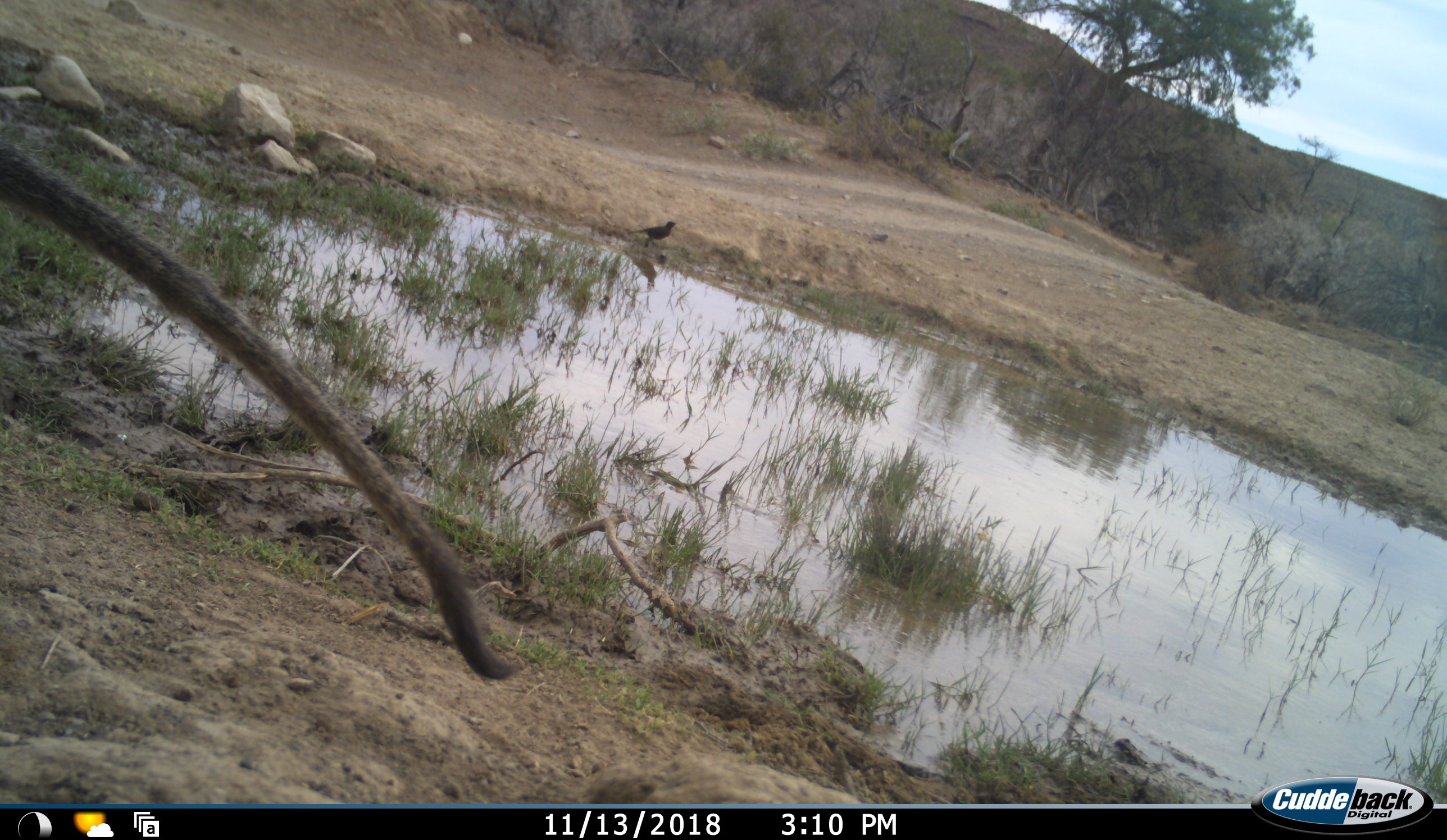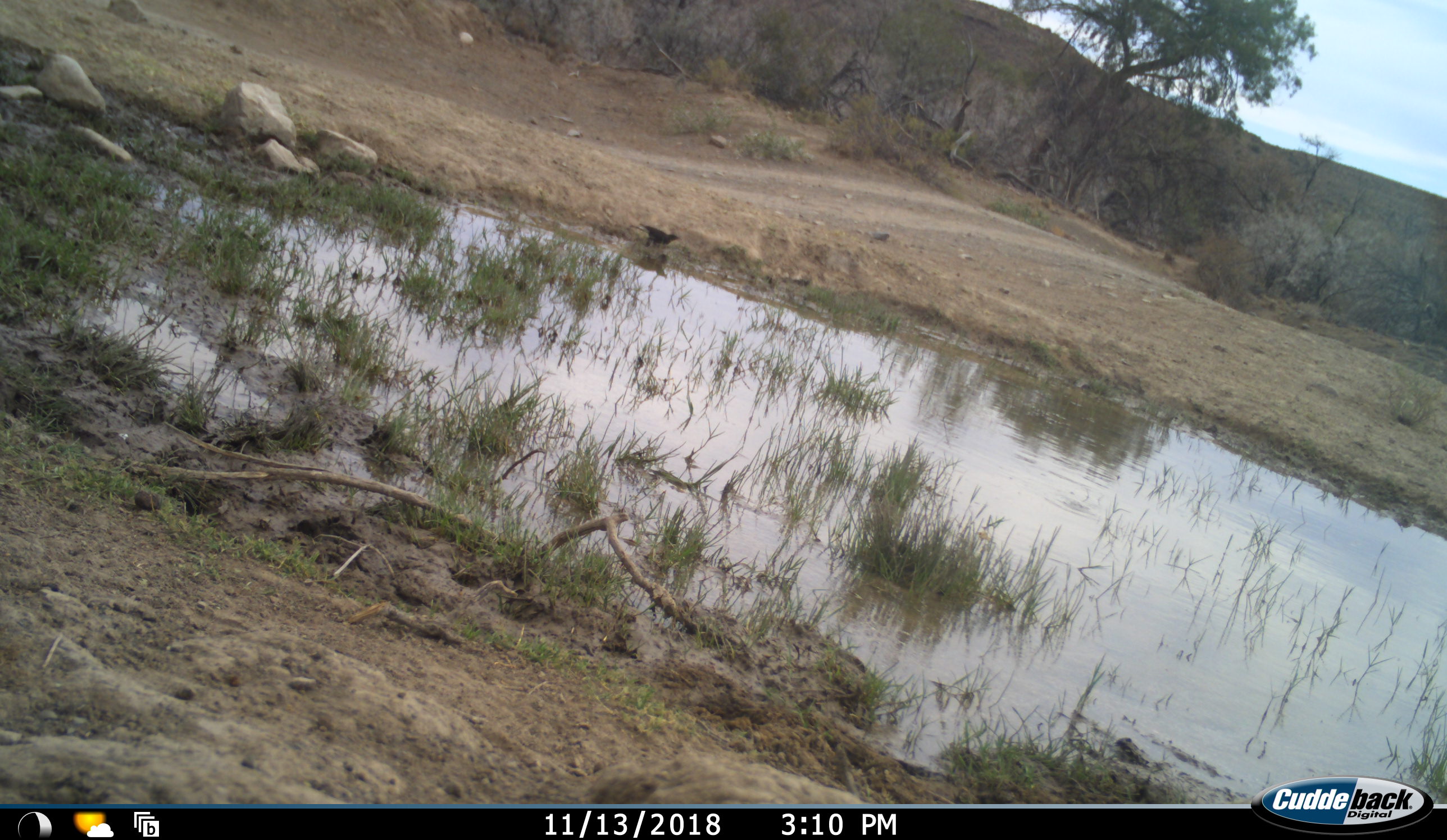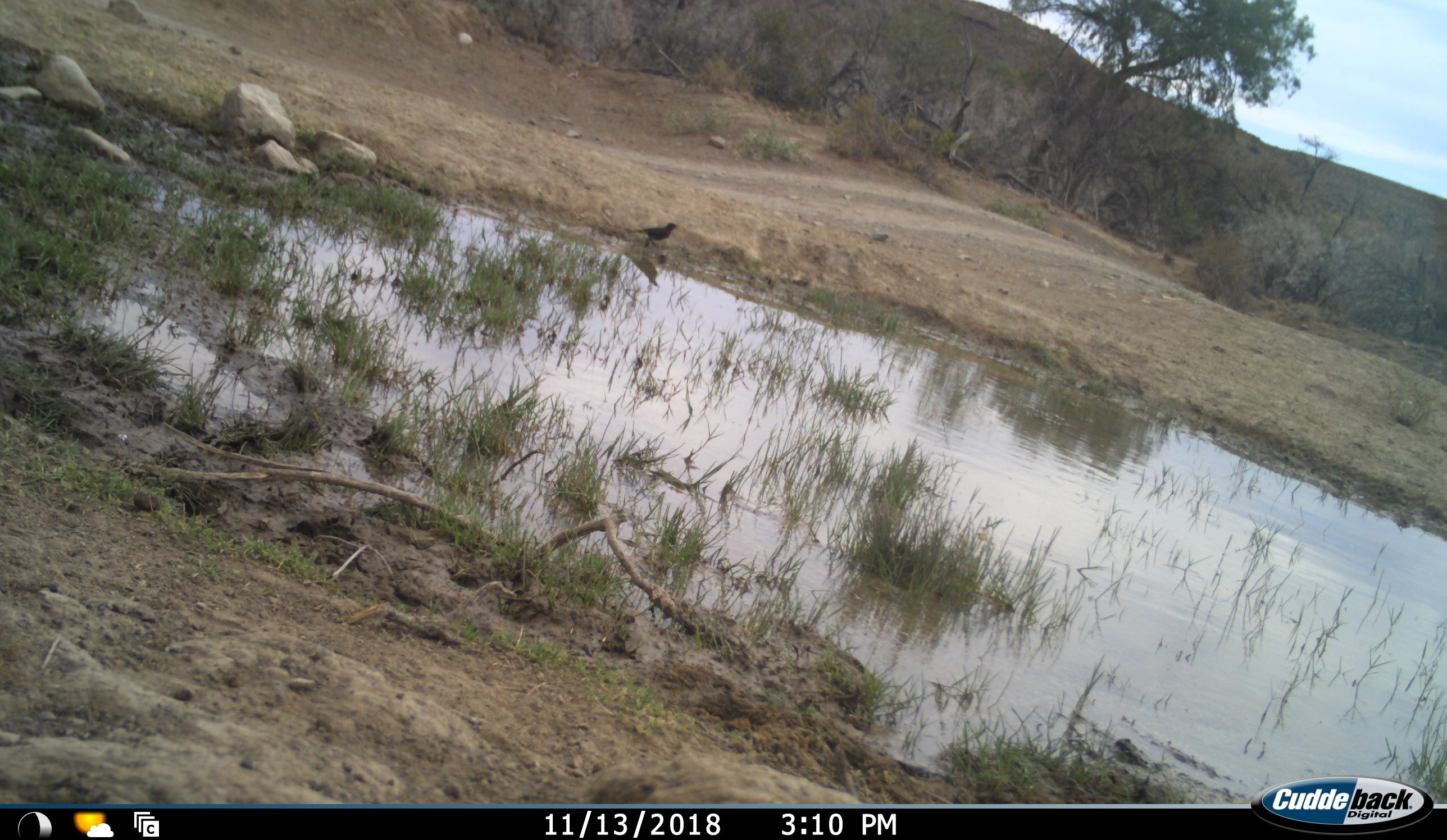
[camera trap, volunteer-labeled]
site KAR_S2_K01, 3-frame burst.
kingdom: Animalia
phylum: Chordata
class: Aves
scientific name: Aves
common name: bird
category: birdother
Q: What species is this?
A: Birdother (bird) (Aves).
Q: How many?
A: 1.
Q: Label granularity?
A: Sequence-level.